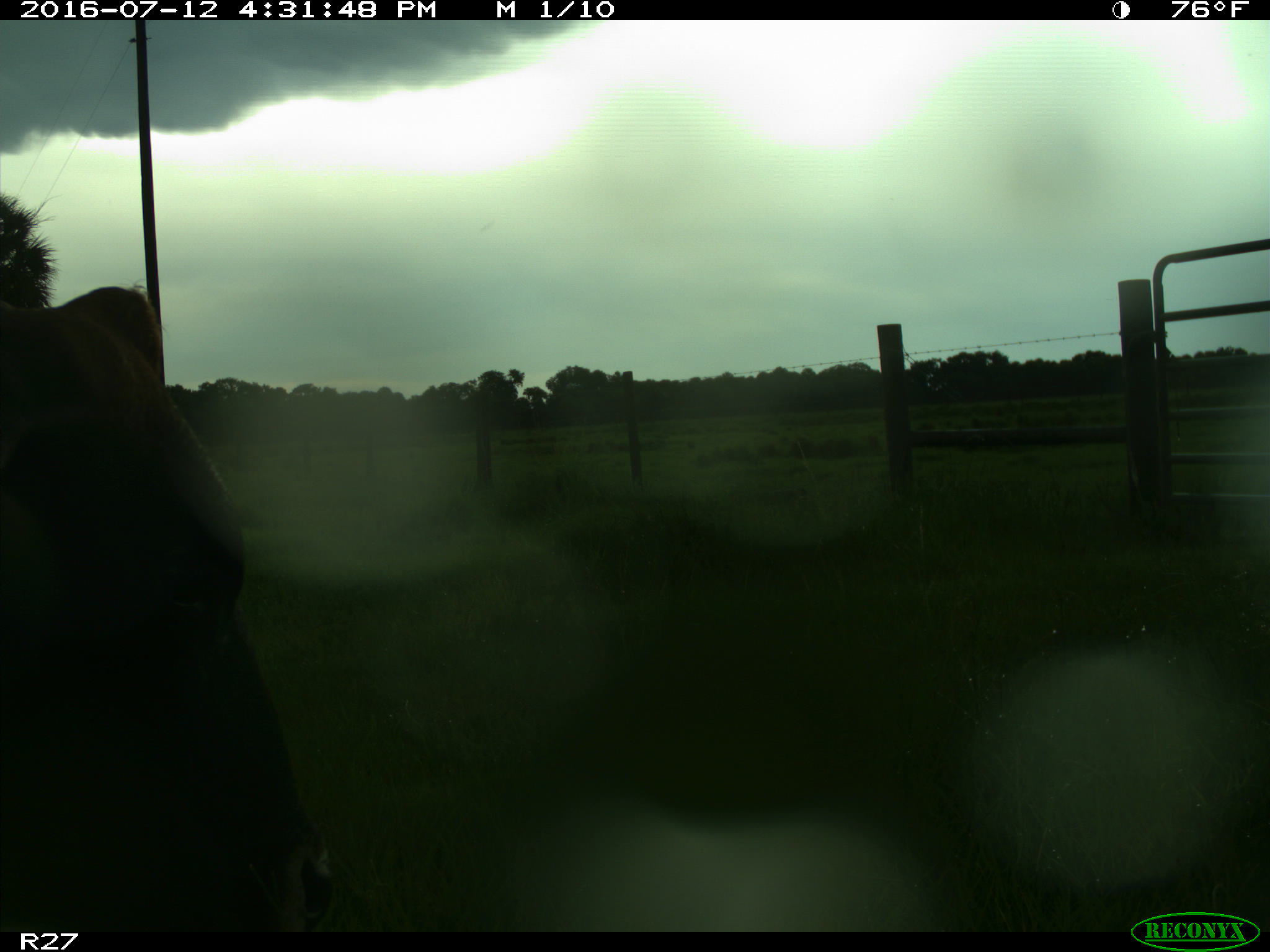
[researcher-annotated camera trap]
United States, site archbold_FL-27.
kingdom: Animalia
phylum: Chordata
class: Mammalia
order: Artiodactyla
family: Bovidae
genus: Bos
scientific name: Bos taurus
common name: domestic cow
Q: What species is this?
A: Bos taurus (domestic cow).